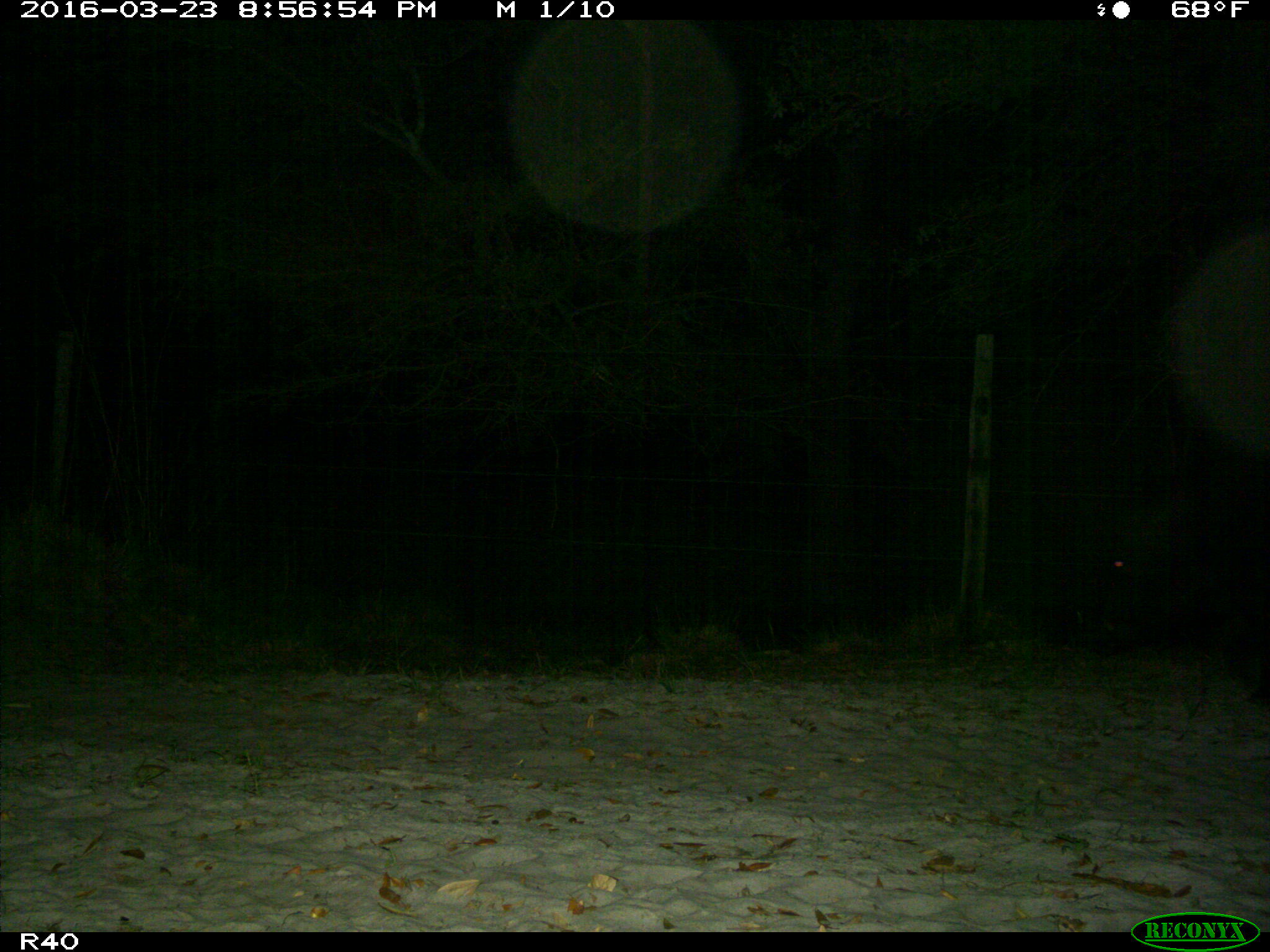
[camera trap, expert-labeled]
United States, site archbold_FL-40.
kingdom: Animalia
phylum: Chordata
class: Mammalia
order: Artiodactyla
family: Suidae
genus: Sus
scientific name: Sus scrofa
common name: wild boar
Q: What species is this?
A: Sus scrofa (wild boar).